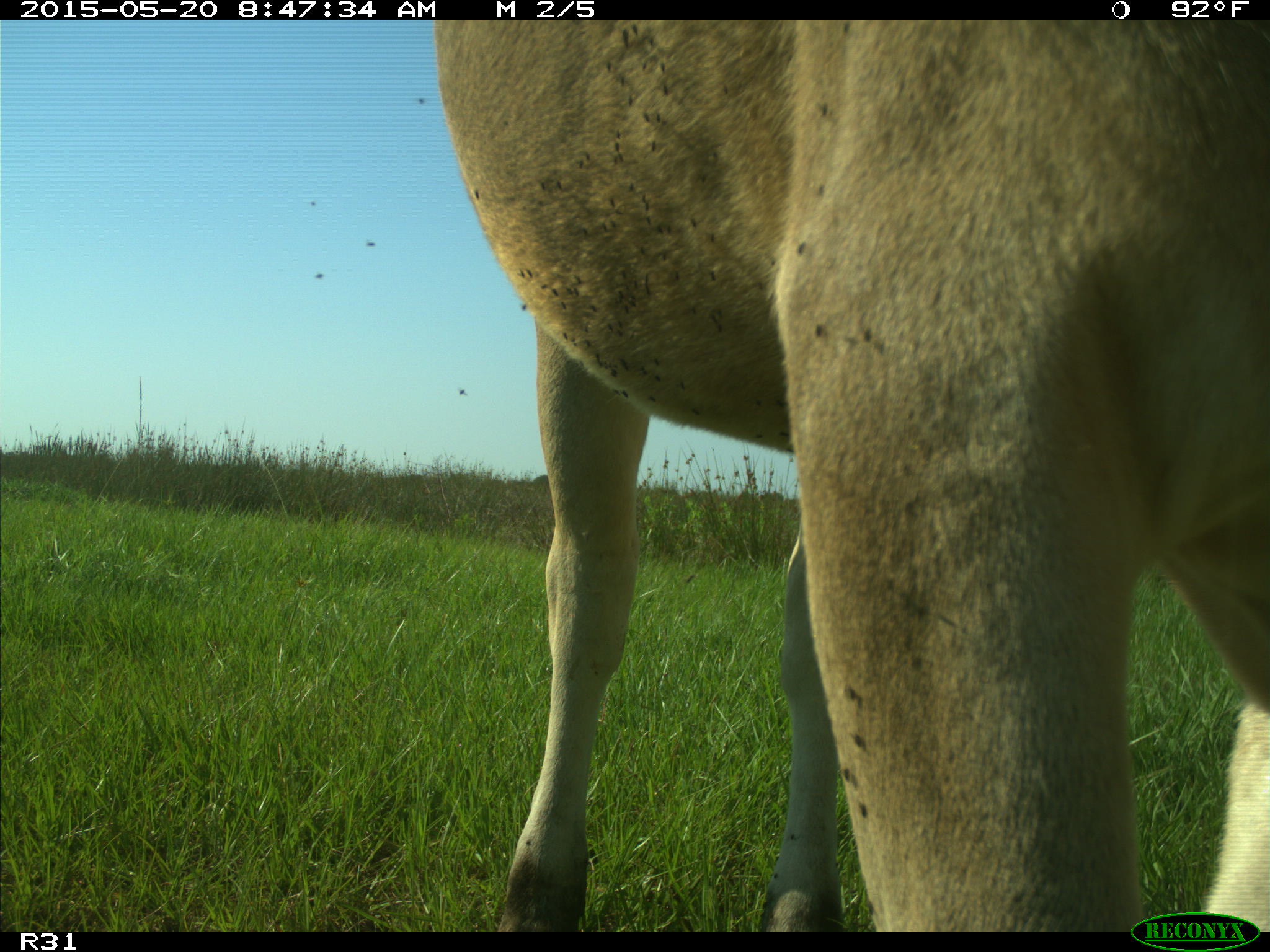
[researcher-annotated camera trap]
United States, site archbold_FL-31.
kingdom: Animalia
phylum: Chordata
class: Mammalia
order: Artiodactyla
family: Bovidae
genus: Bos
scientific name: Bos taurus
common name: domestic cow